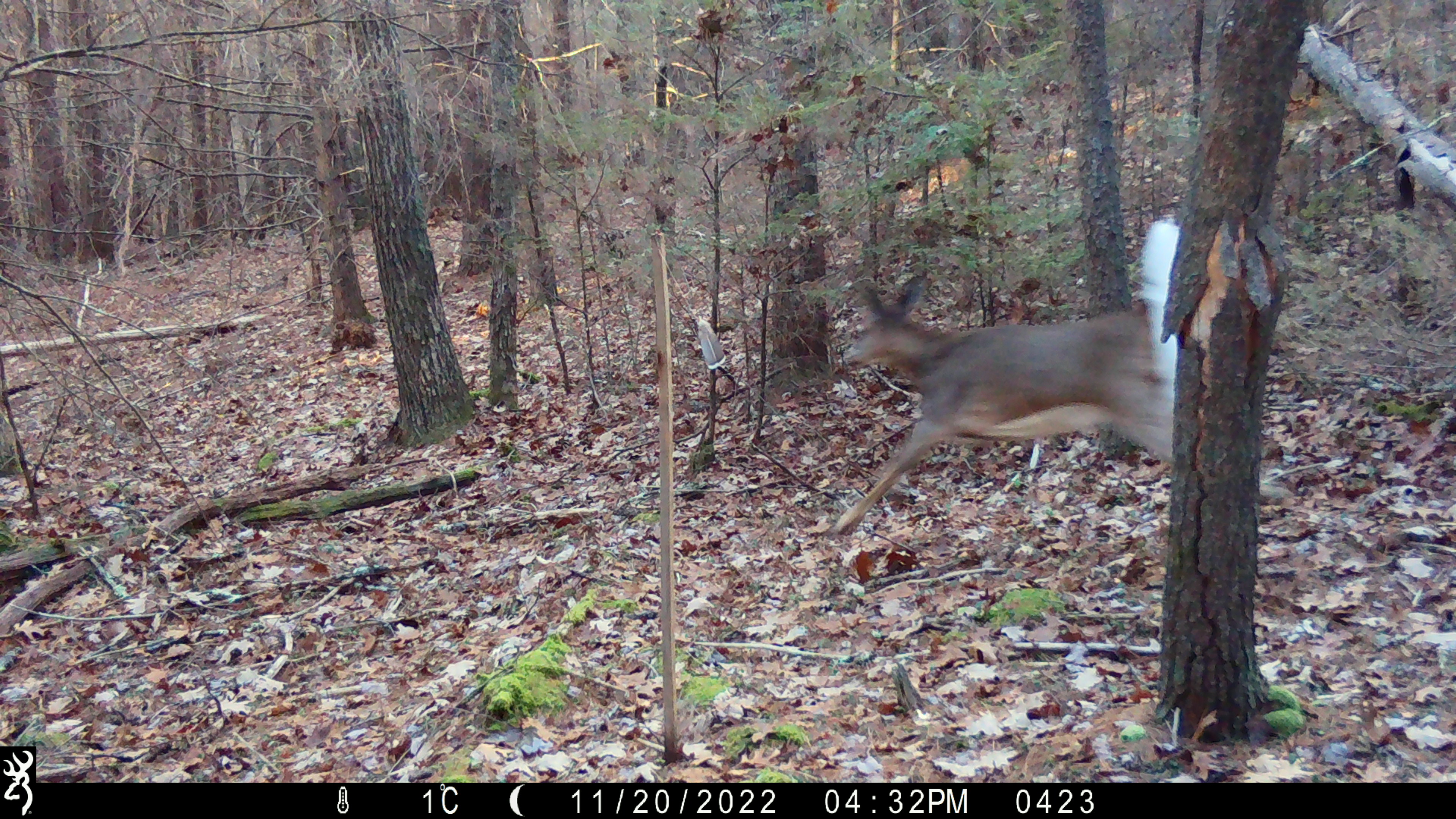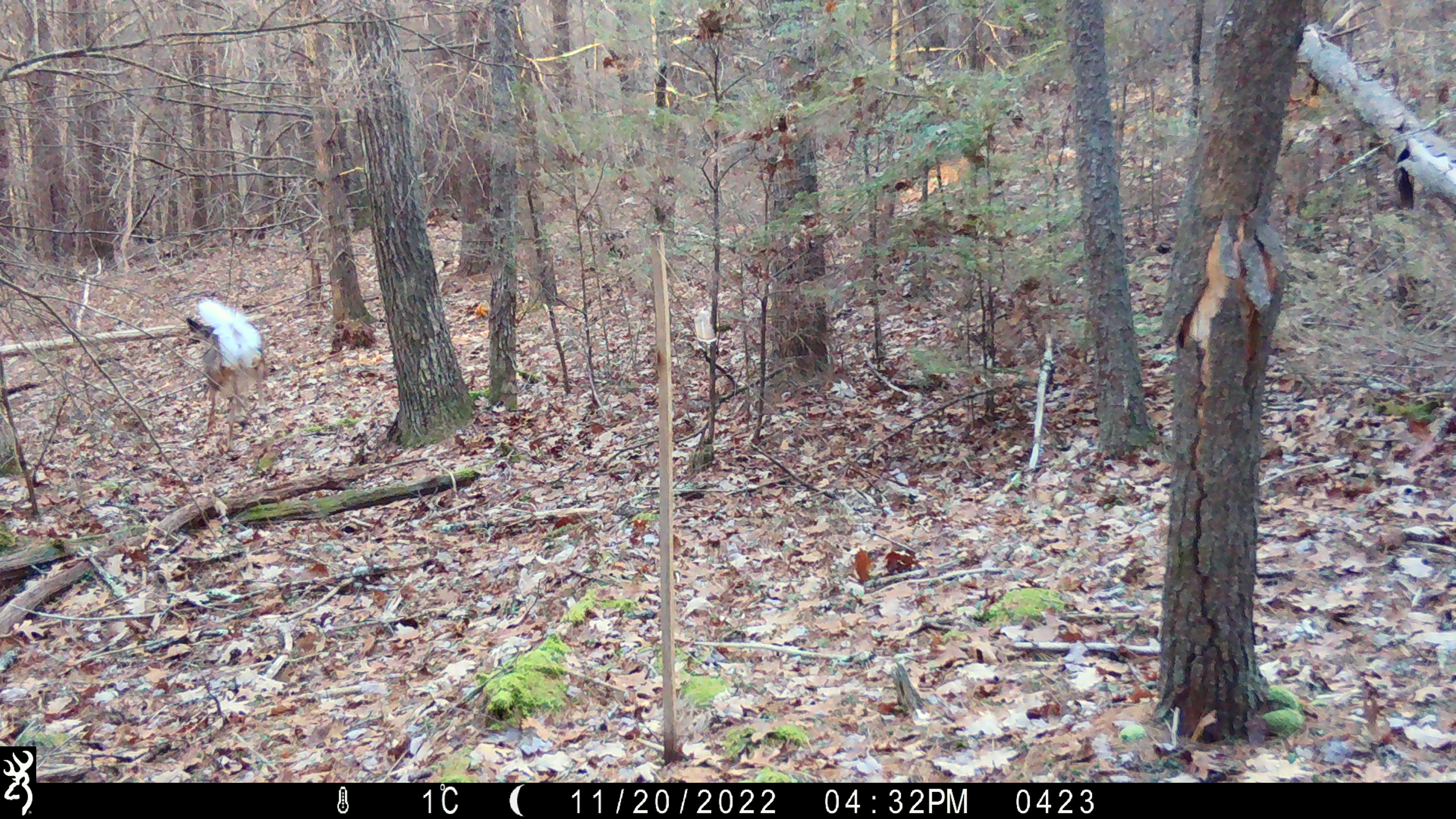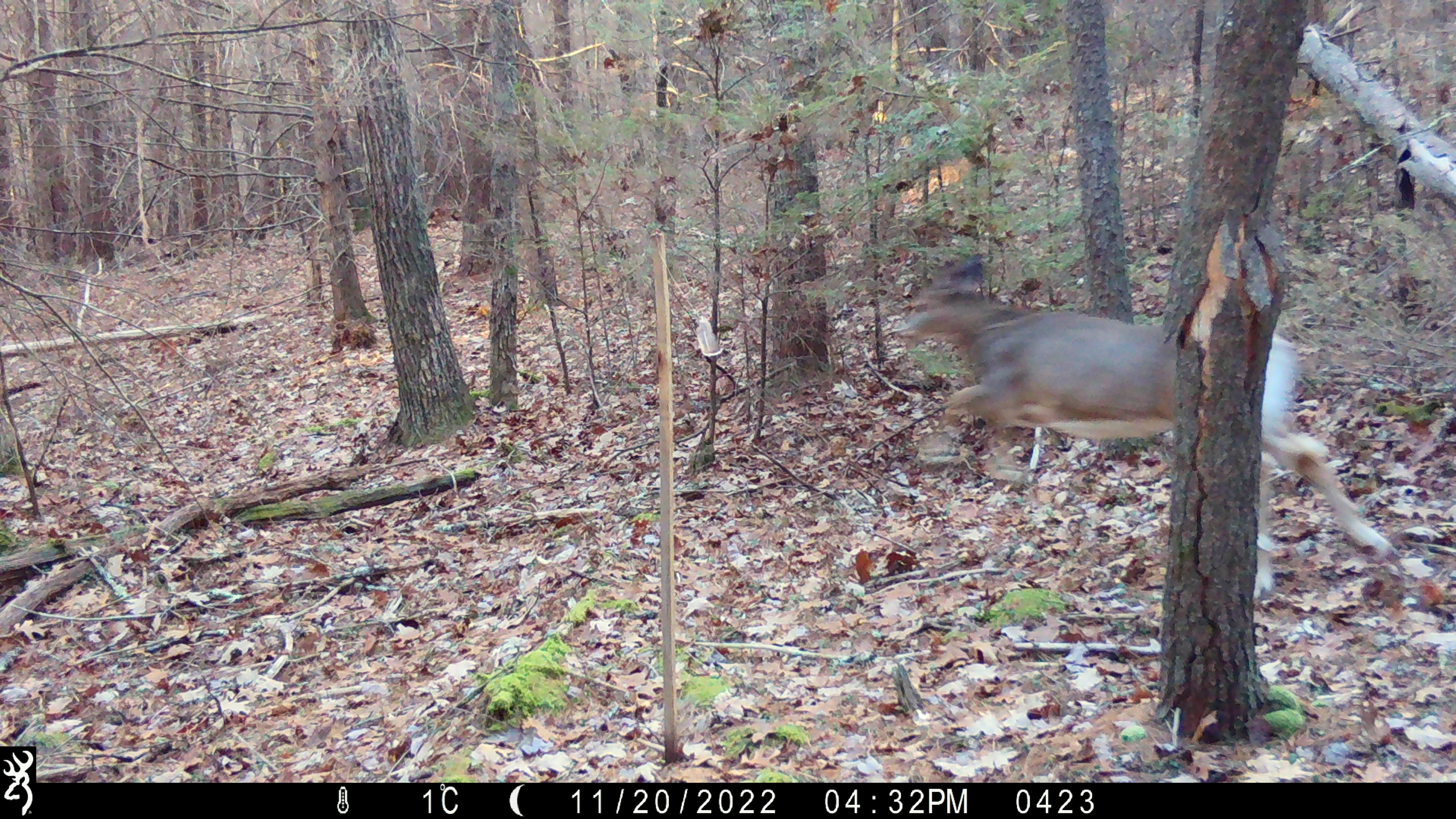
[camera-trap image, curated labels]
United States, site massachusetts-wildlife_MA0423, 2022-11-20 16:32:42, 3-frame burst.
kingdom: Animalia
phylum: Chordata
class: Mammalia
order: Artiodactyla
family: Cervidae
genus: Odocoileus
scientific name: Odocoileus virginianus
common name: white-tailed deer